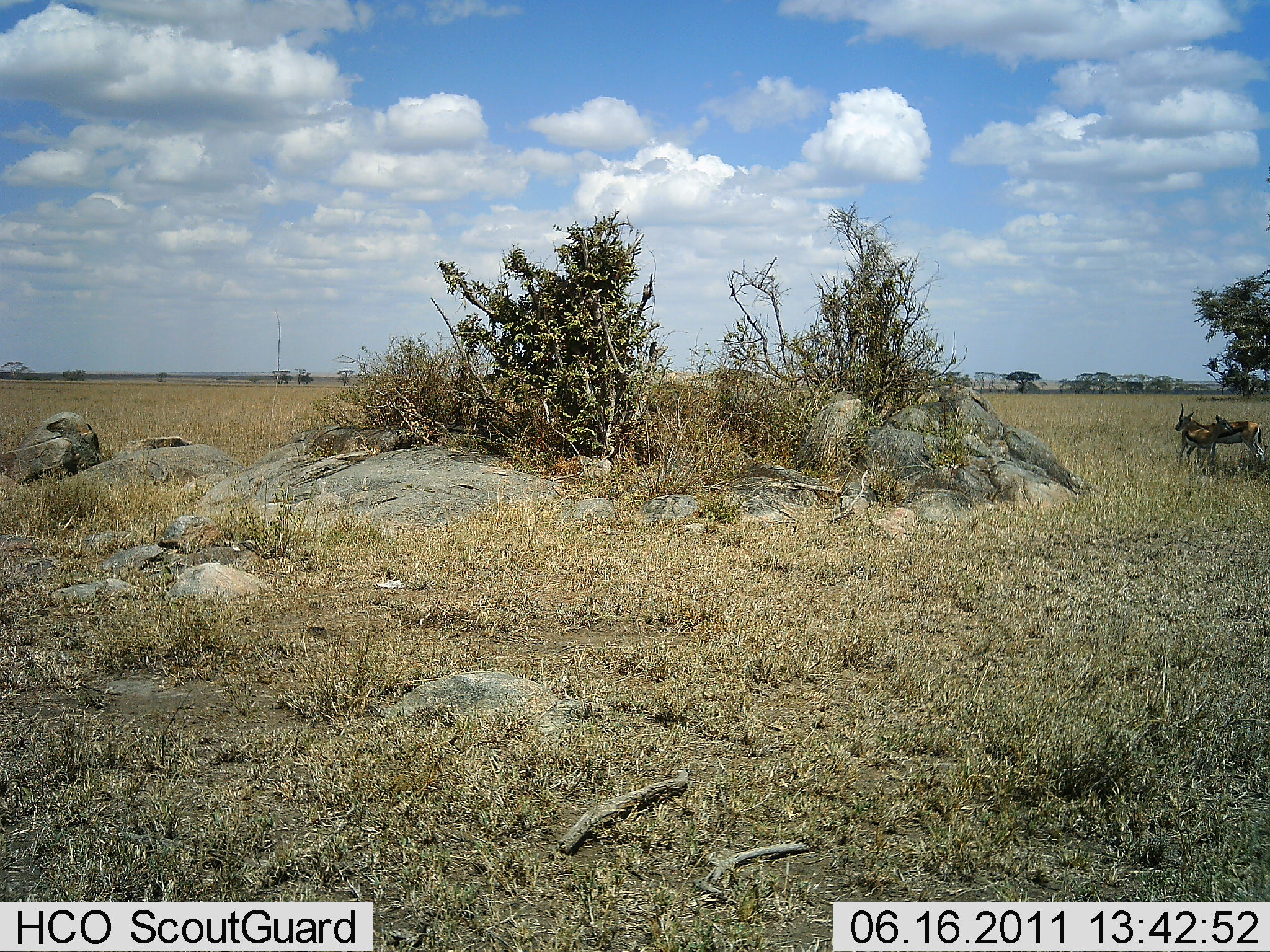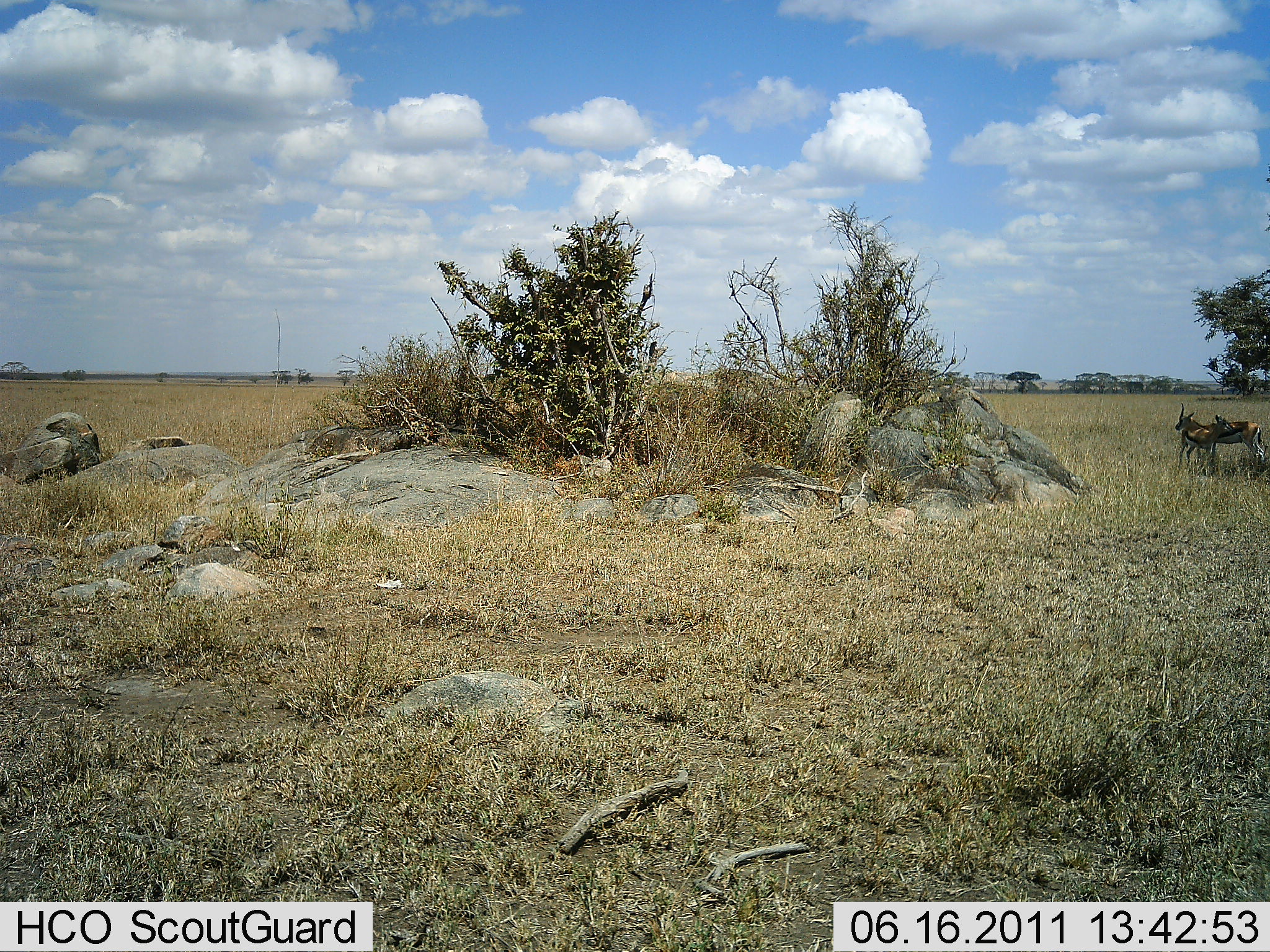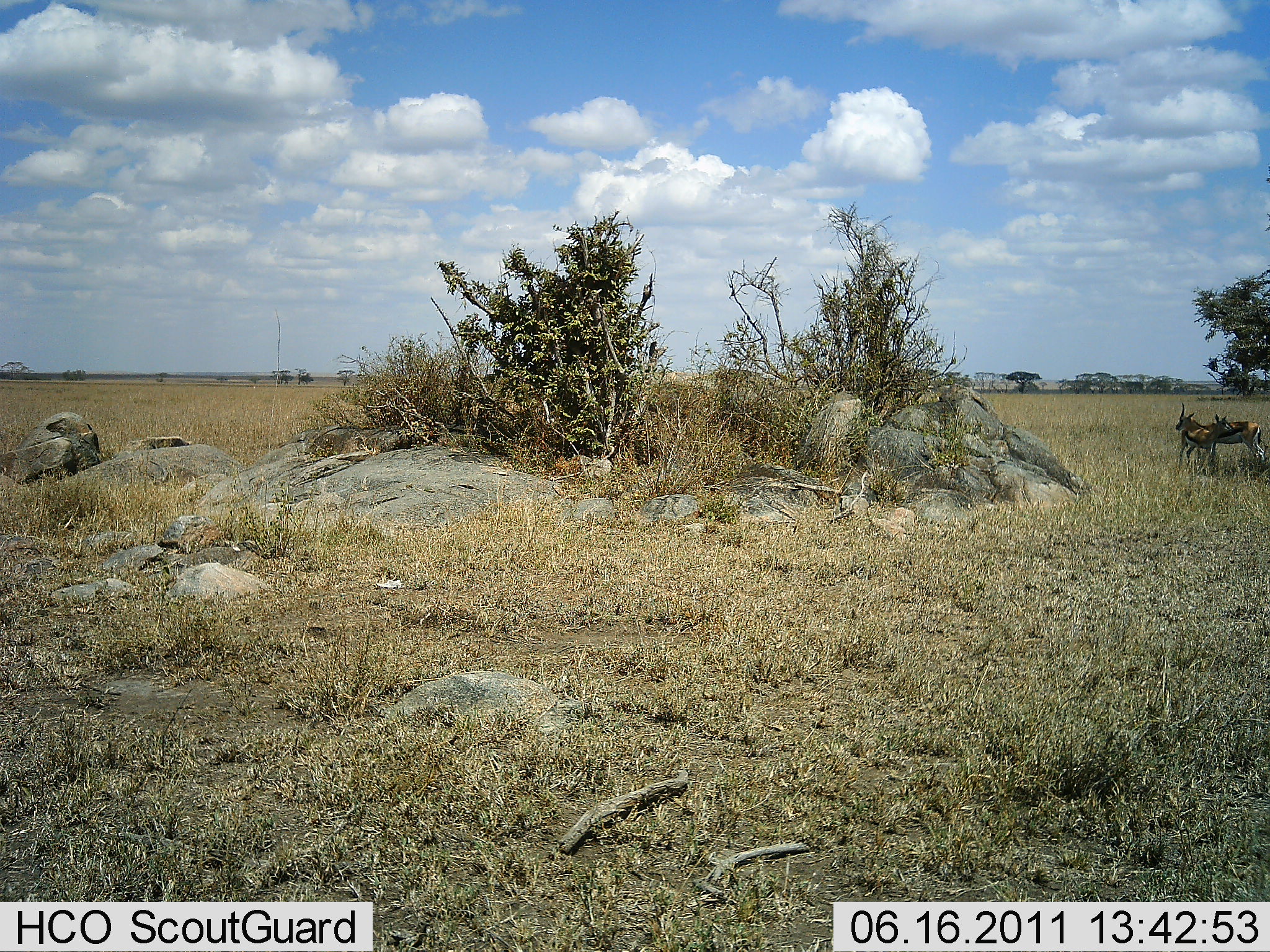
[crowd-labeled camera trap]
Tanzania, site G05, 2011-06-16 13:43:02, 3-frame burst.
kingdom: Animalia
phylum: Chordata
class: Mammalia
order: Artiodactyla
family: Bovidae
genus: Eudorcas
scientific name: Eudorcas thomsonii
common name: thomson's gazelle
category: gazellethomsons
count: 2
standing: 71%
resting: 14%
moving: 0%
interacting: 43%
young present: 7%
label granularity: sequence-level